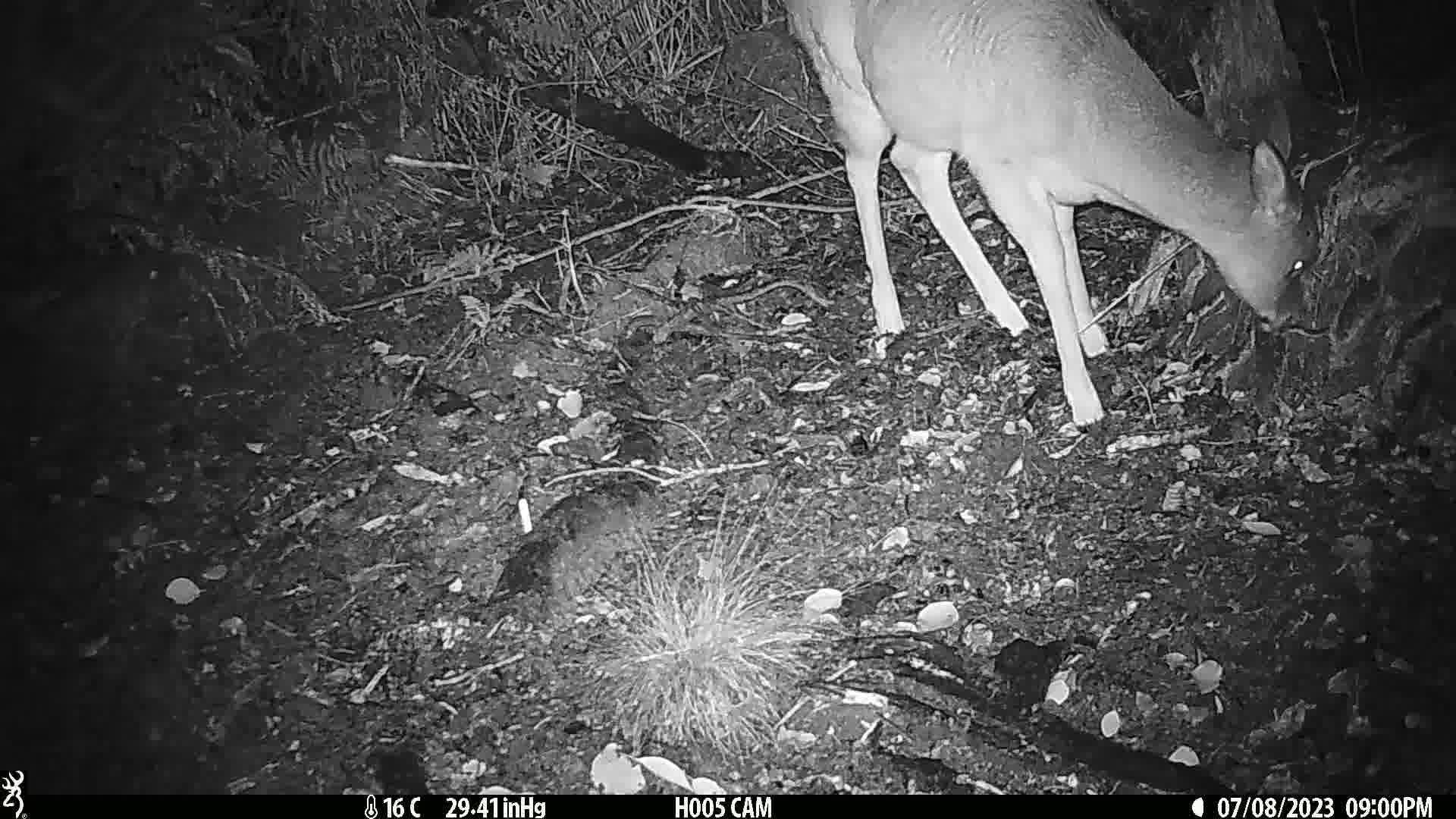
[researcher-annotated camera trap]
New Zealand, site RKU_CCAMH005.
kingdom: Animalia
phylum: Chordata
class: Mammalia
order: Artiodactyla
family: Cervidae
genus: Odocoileus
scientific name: Odocoileus virginianus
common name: white-tailed deer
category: white tailed deer